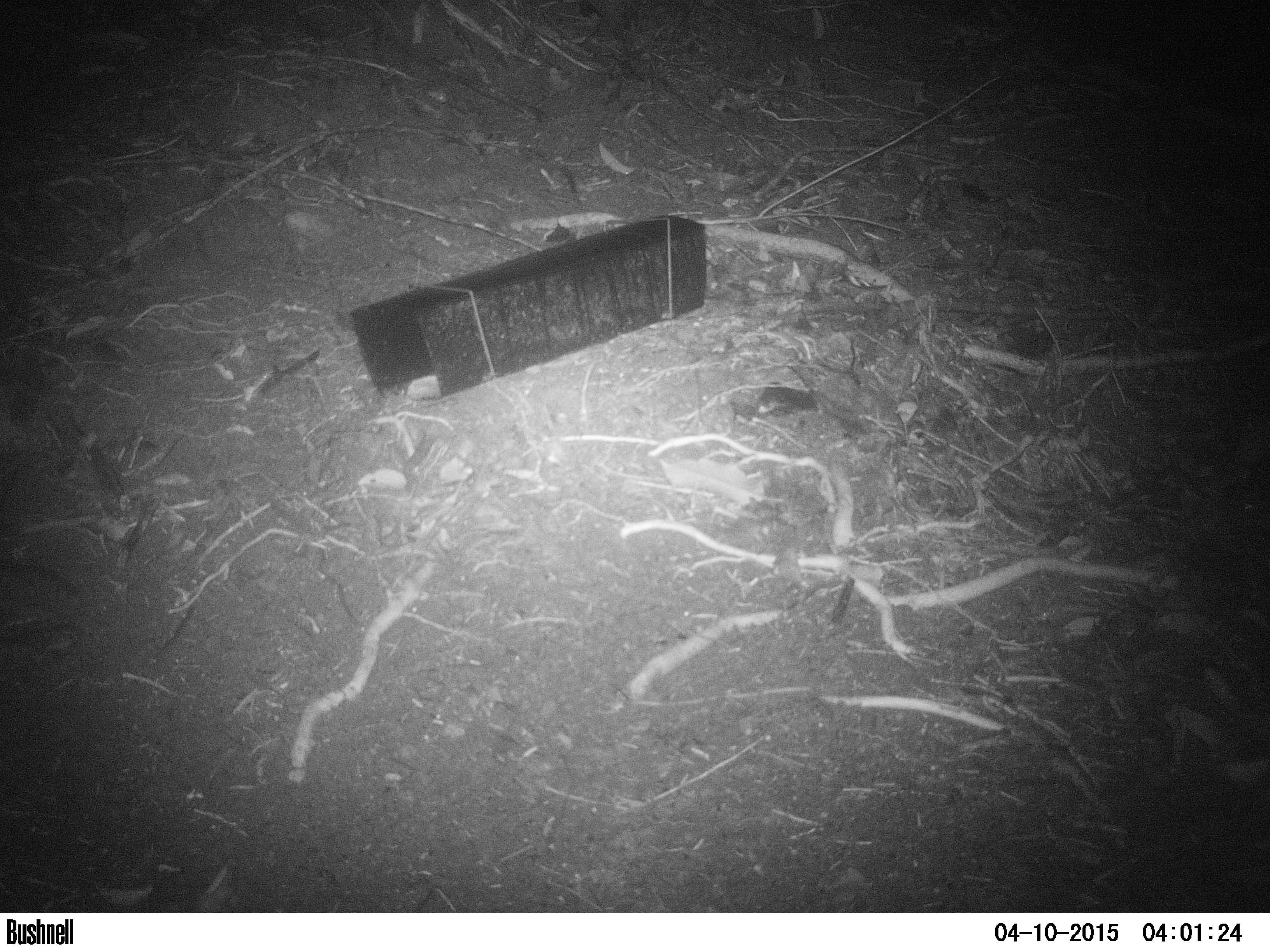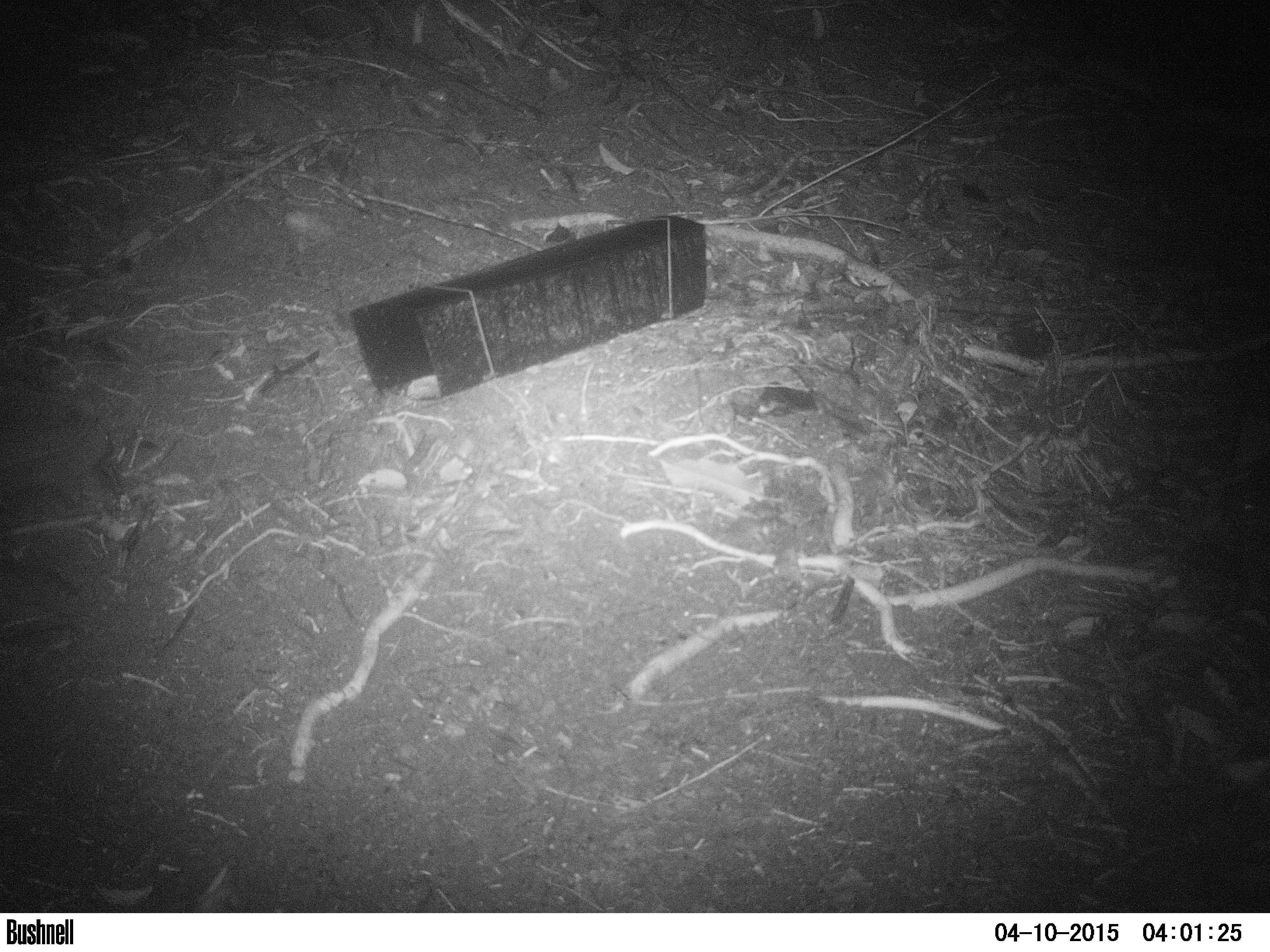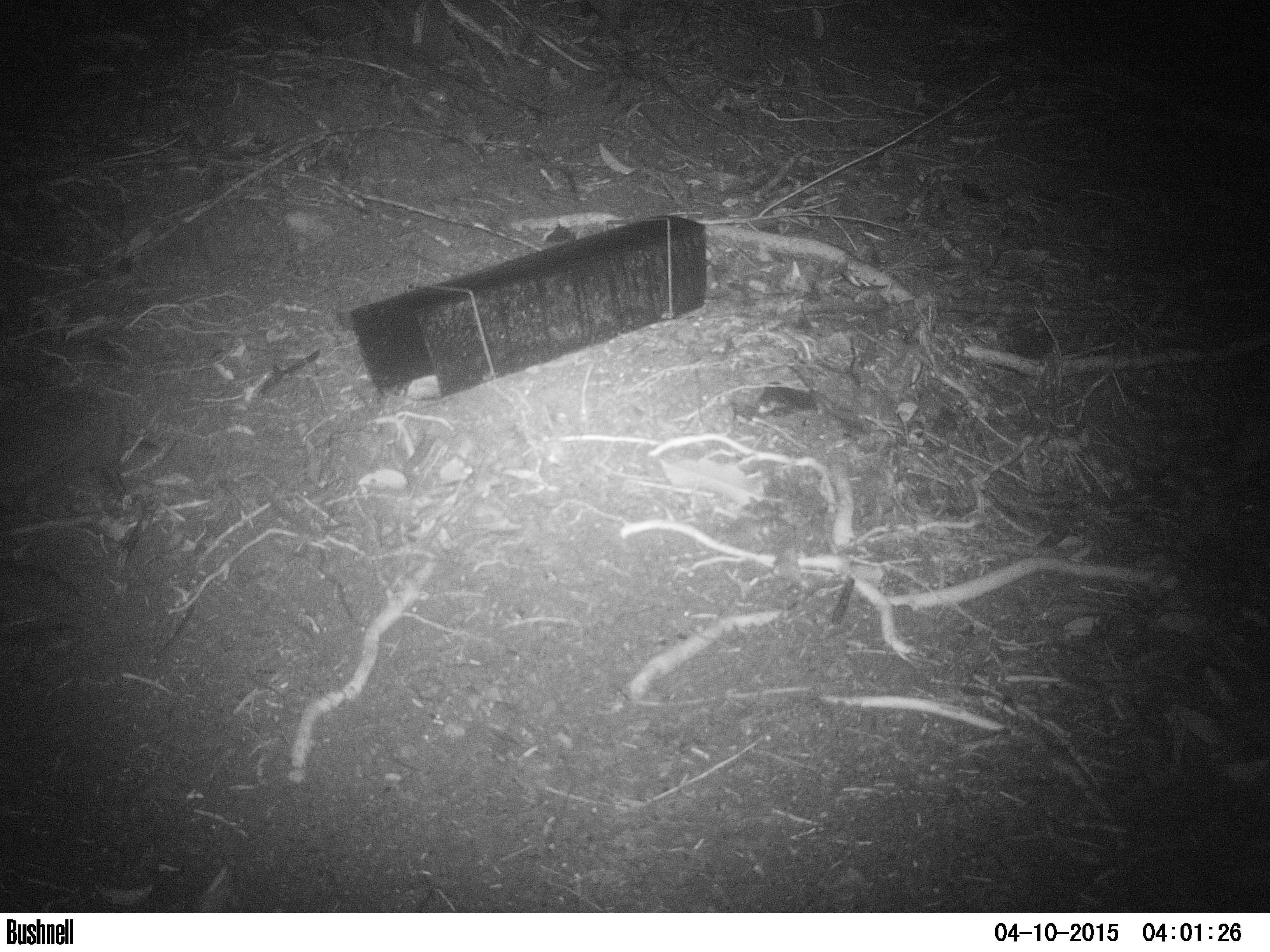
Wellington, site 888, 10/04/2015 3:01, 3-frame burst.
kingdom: Animalia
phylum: Chordata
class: Mammalia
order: Eulipotyphla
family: Erinaceidae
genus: Erinaceus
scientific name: Erinaceus europaeus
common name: hedgehog